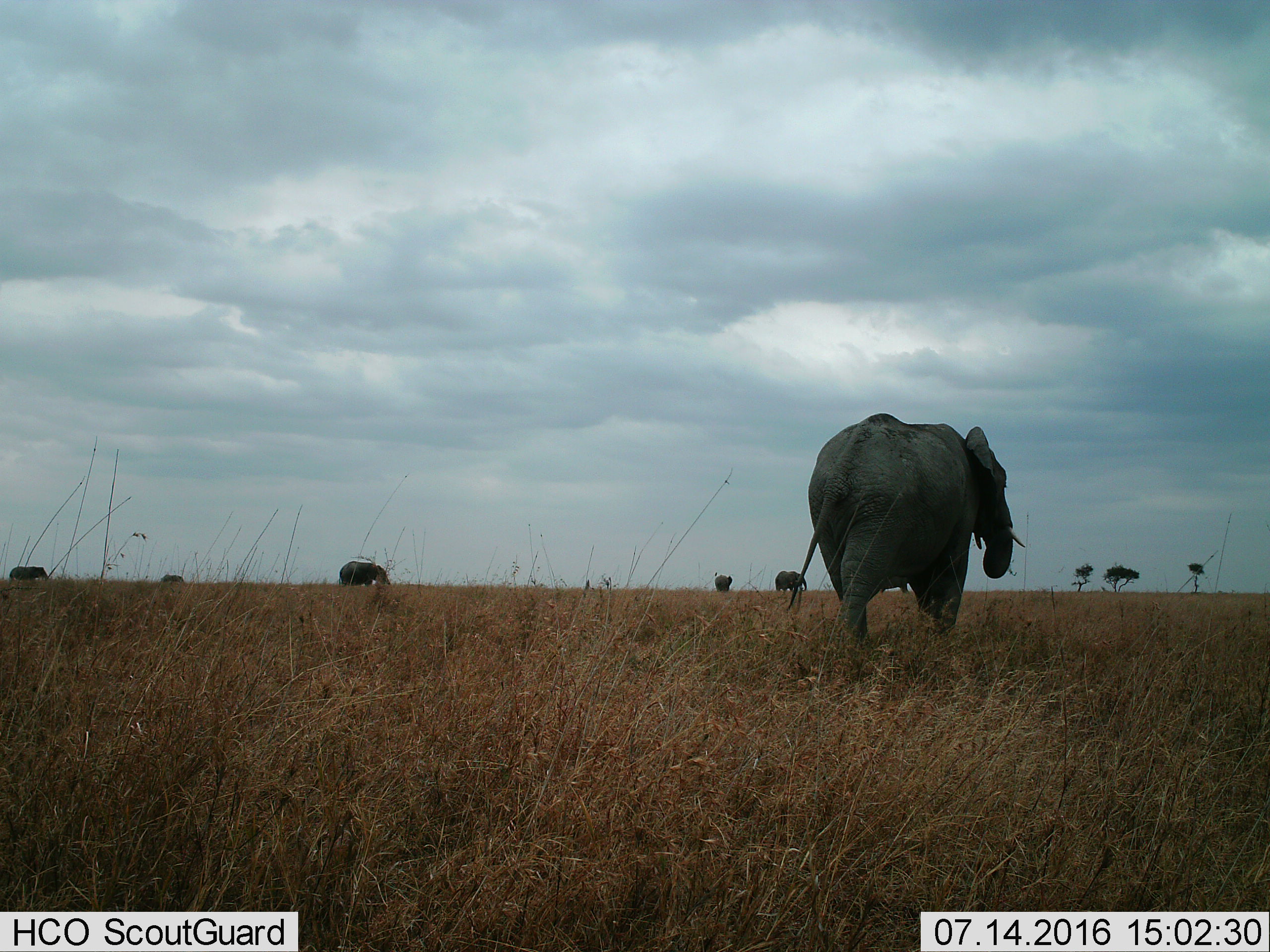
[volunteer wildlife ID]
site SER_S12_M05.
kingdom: Animalia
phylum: Chordata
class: Mammalia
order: Proboscidea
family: Elephantidae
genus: Loxodonta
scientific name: Loxodonta africana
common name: african bush elephant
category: elephant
Elephant (african bush elephant) (Loxodonta africana), count 6. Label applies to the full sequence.